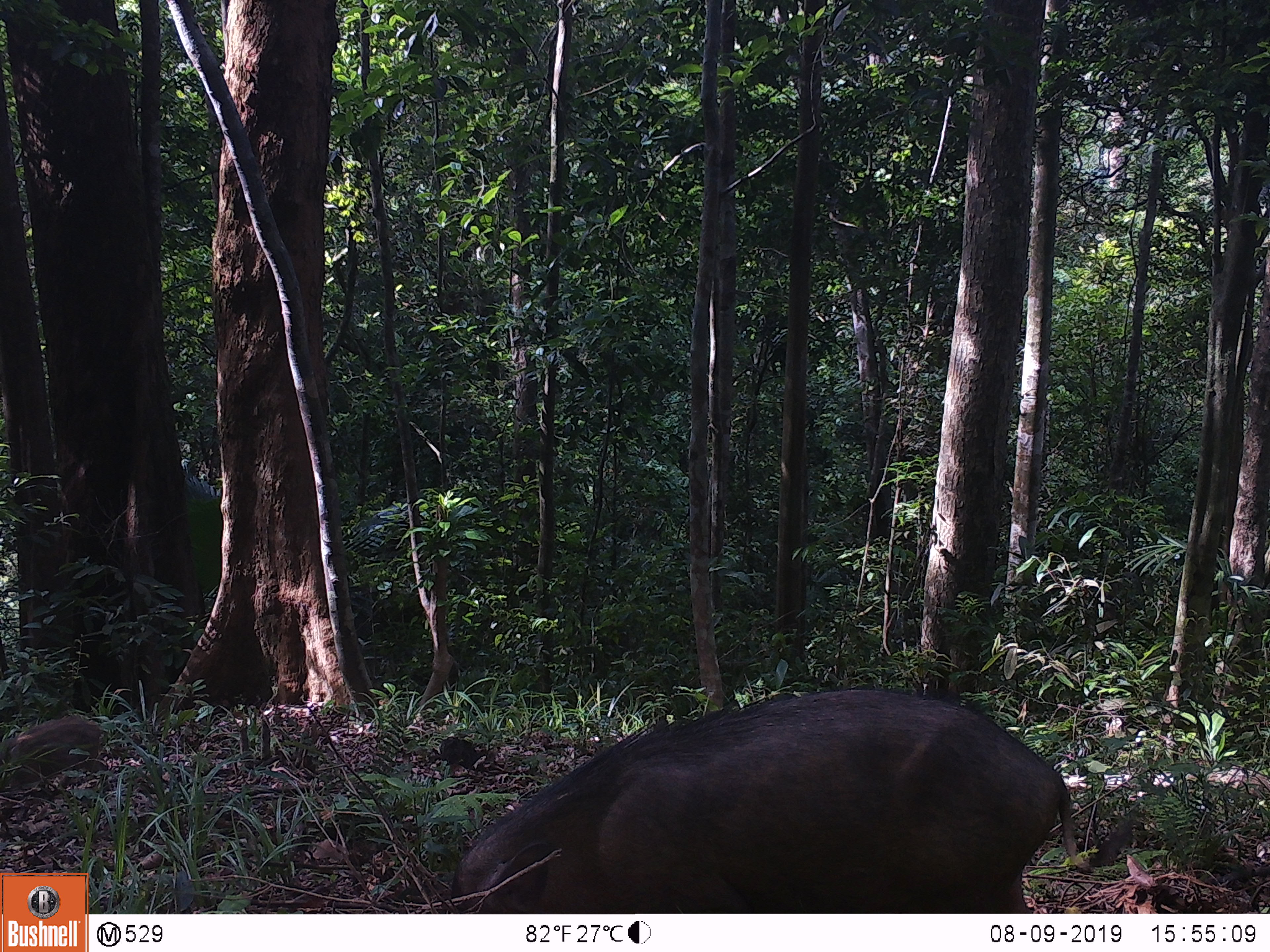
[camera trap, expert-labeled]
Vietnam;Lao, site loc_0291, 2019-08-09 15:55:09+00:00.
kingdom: Animalia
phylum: Chordata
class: Mammalia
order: Artiodactyla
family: Suidae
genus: Sus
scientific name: Sus scrofa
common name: eurasian wild pig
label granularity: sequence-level